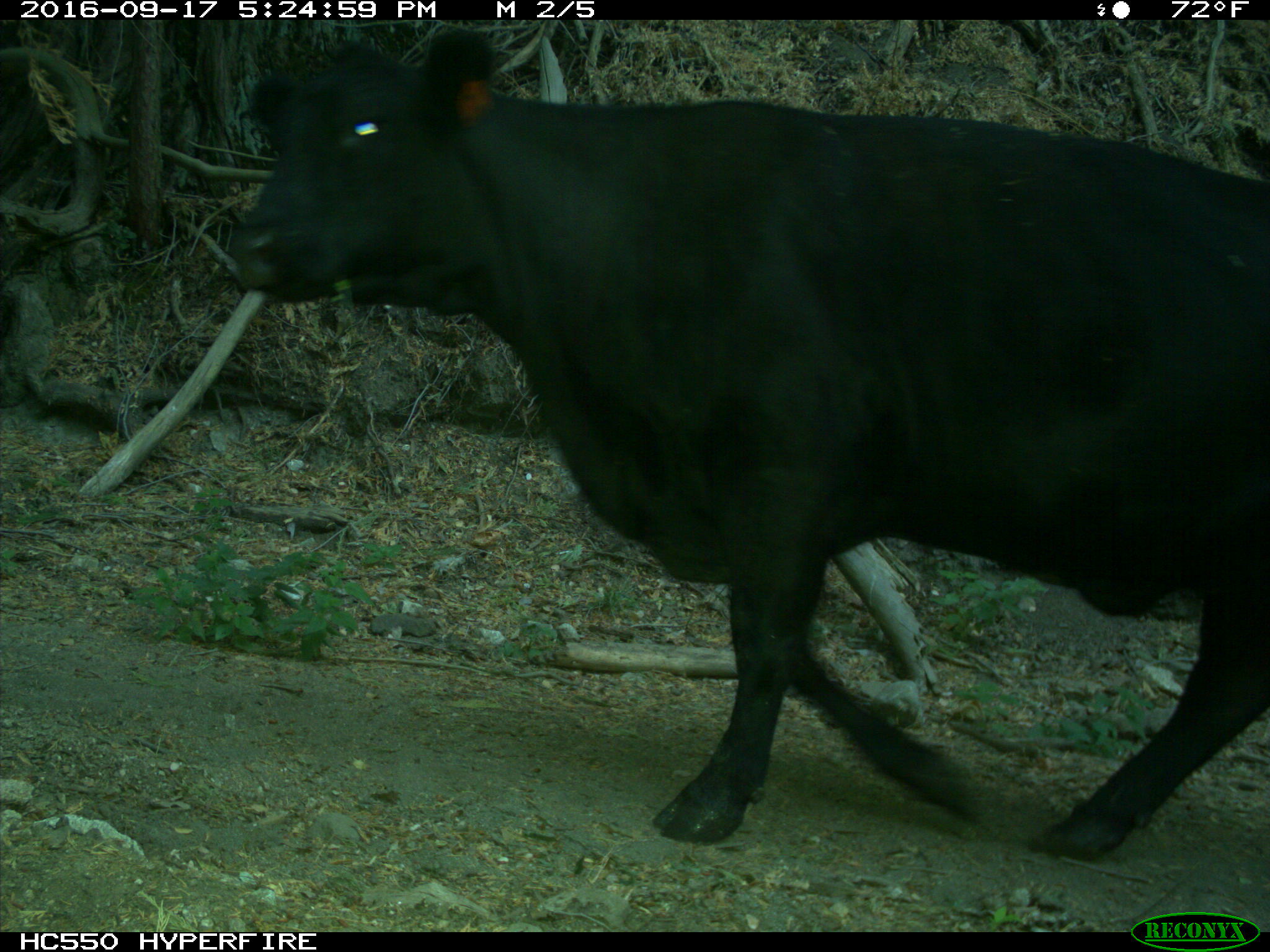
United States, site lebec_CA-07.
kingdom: Animalia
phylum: Chordata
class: Mammalia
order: Artiodactyla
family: Bovidae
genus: Bos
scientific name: Bos taurus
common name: domestic cow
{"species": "Bos taurus (domestic cow)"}